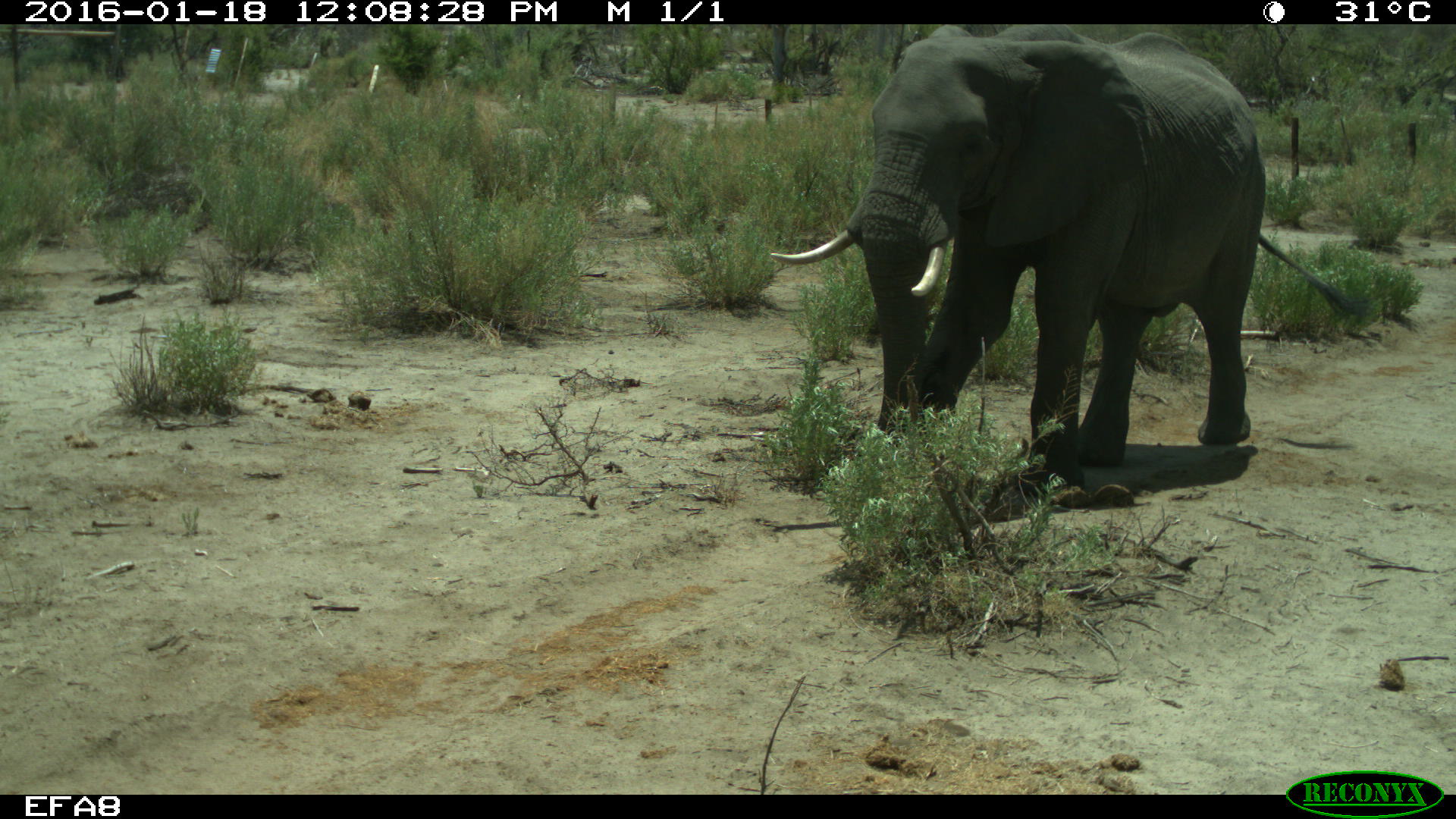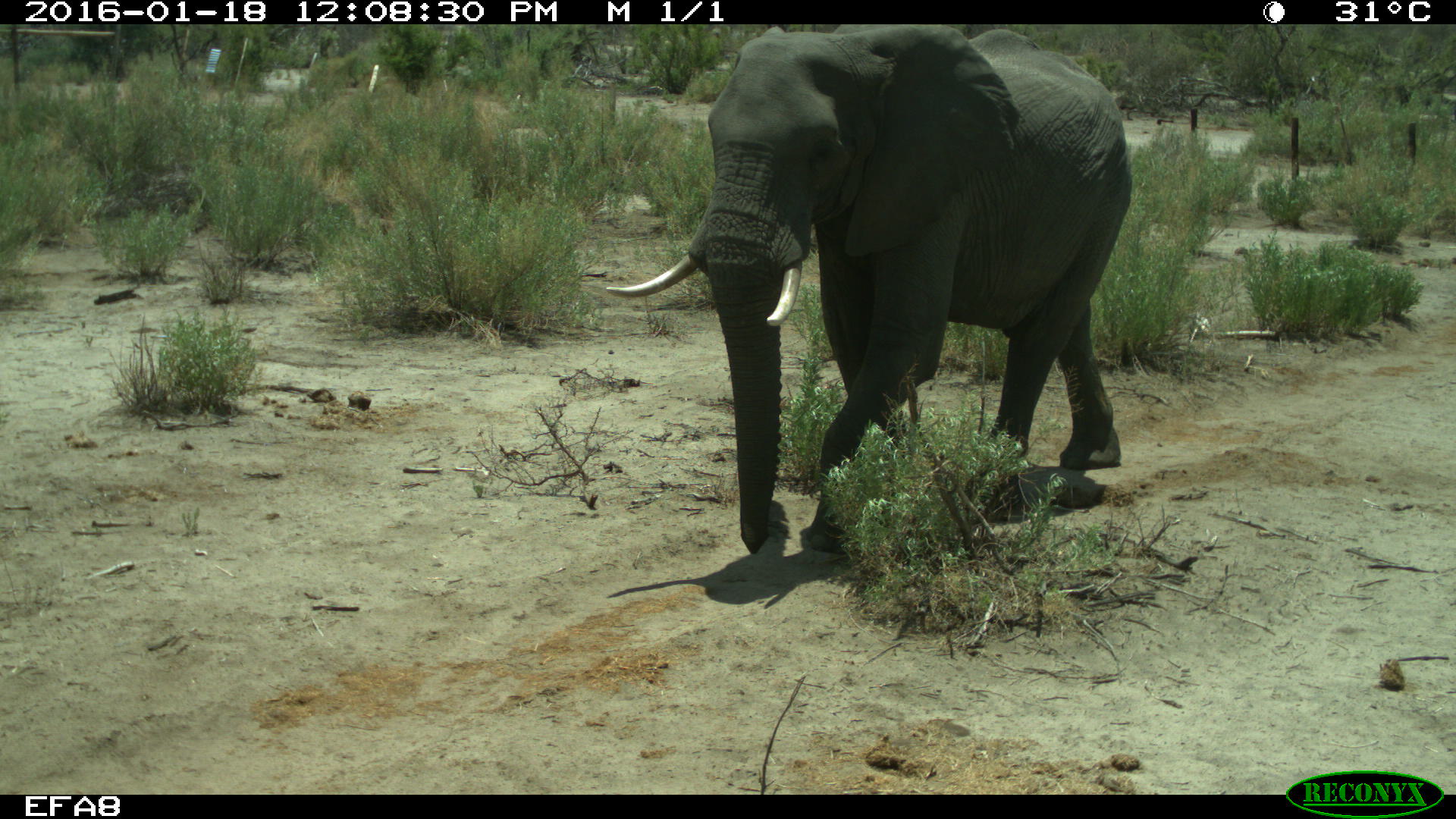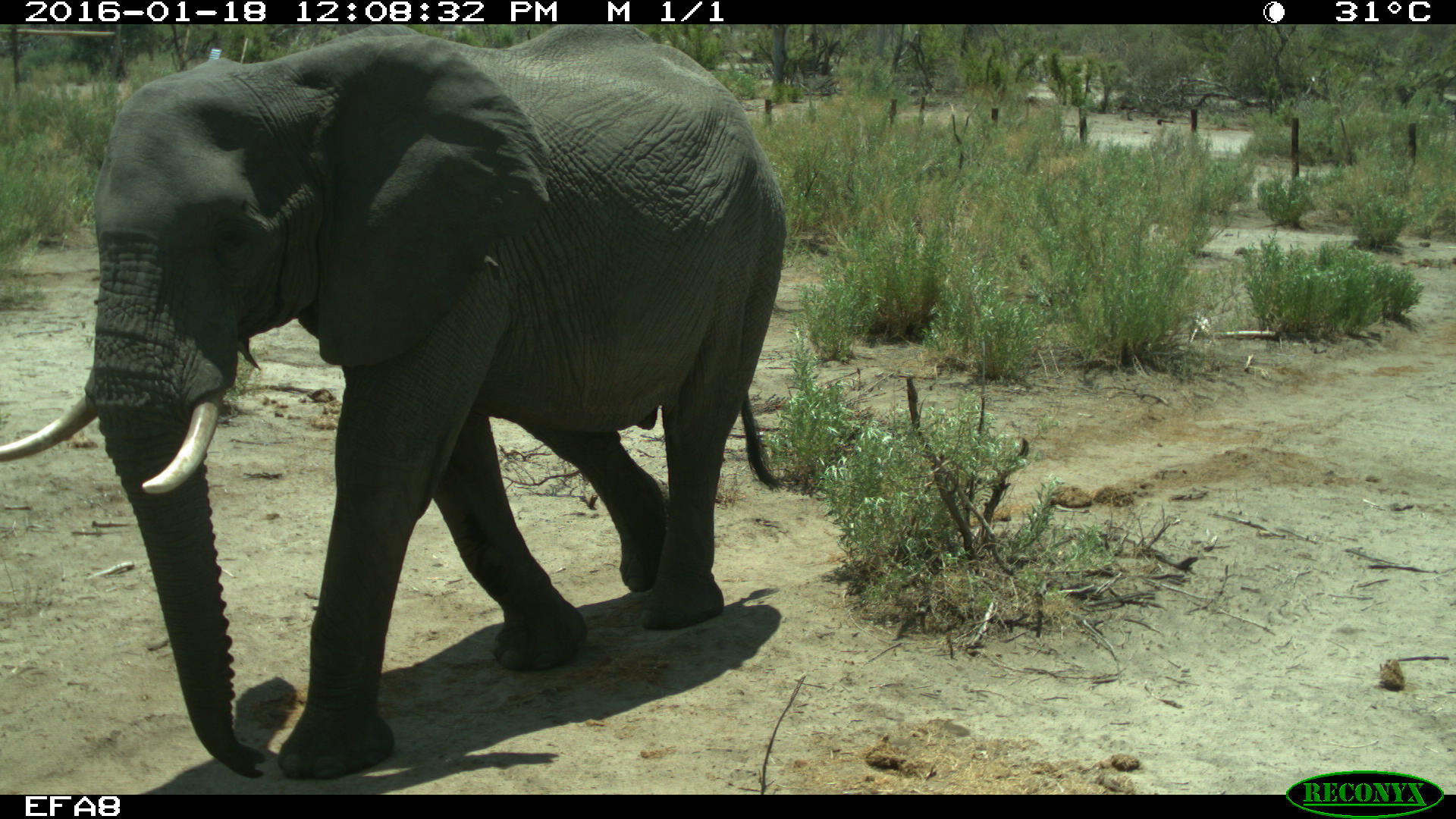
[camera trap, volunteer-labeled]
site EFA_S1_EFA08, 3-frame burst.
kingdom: Animalia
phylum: Chordata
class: Mammalia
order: Proboscidea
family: Elephantidae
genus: Loxodonta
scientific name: Loxodonta africana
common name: african bush elephant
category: elephant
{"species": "elephant (african bush elephant) (Loxodonta africana)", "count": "1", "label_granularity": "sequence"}